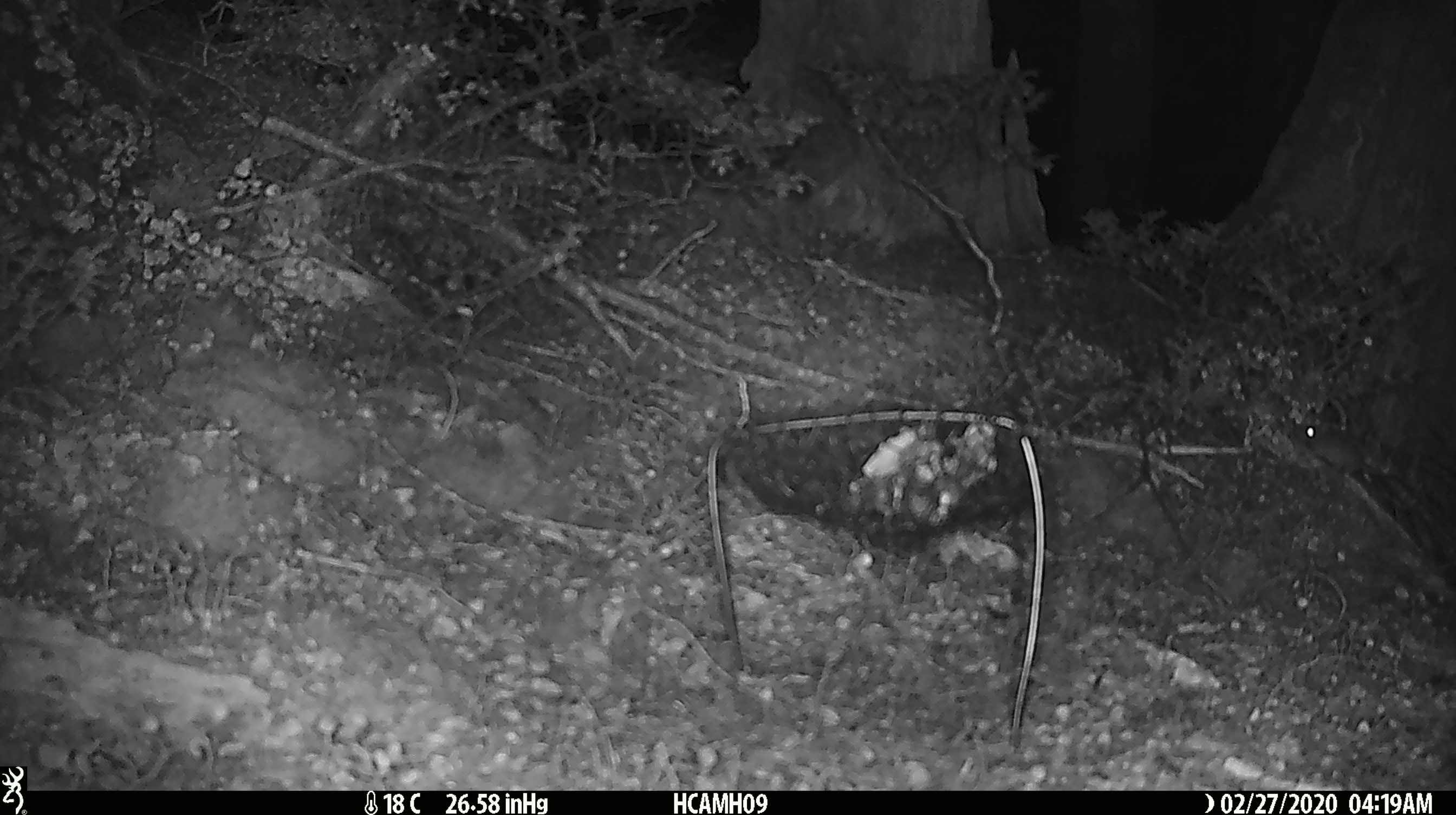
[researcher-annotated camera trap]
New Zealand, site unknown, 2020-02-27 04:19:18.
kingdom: Animalia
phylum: Chordata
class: Mammalia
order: Rodentia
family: Muridae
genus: Mus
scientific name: Mus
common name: mouse